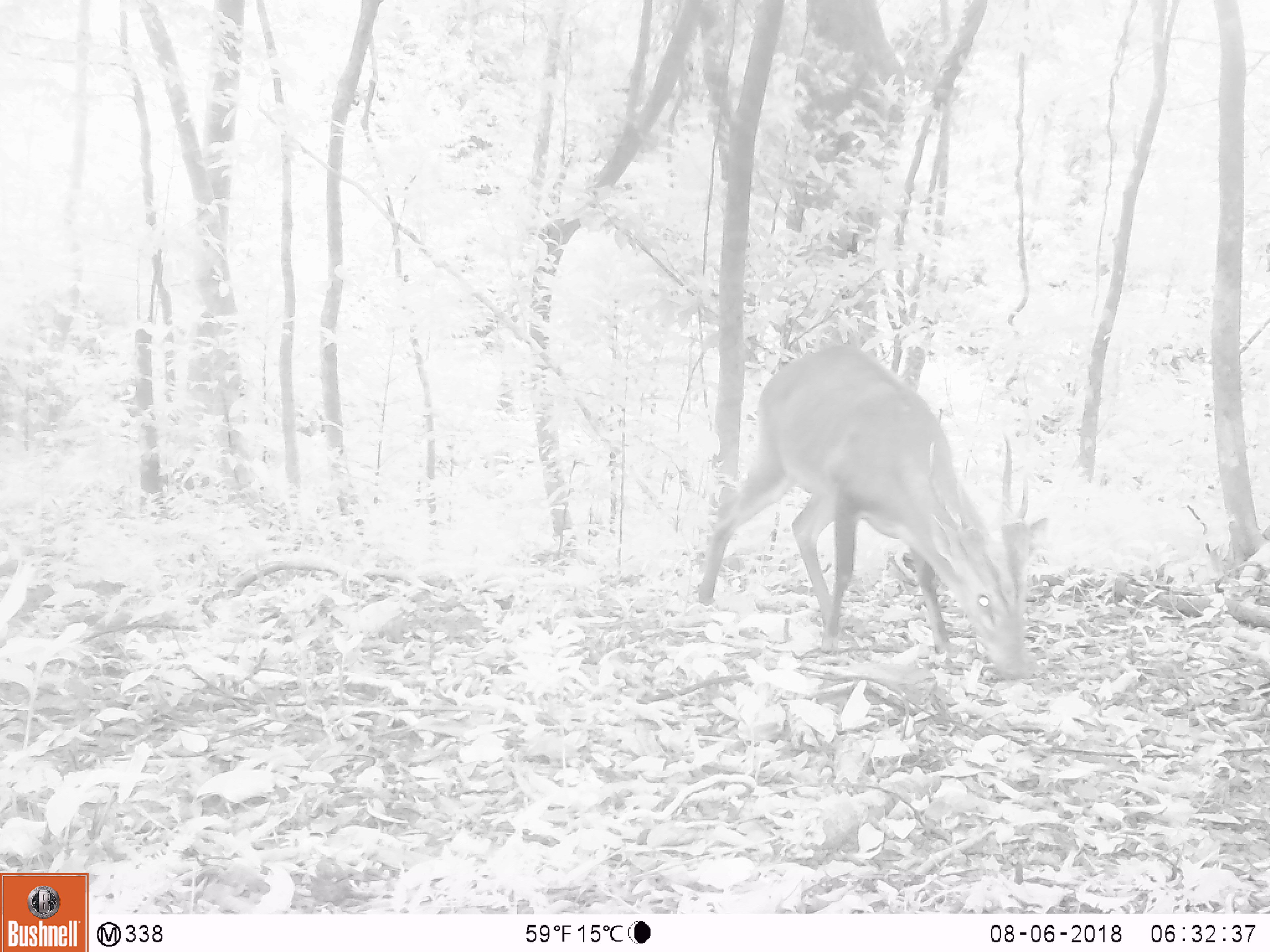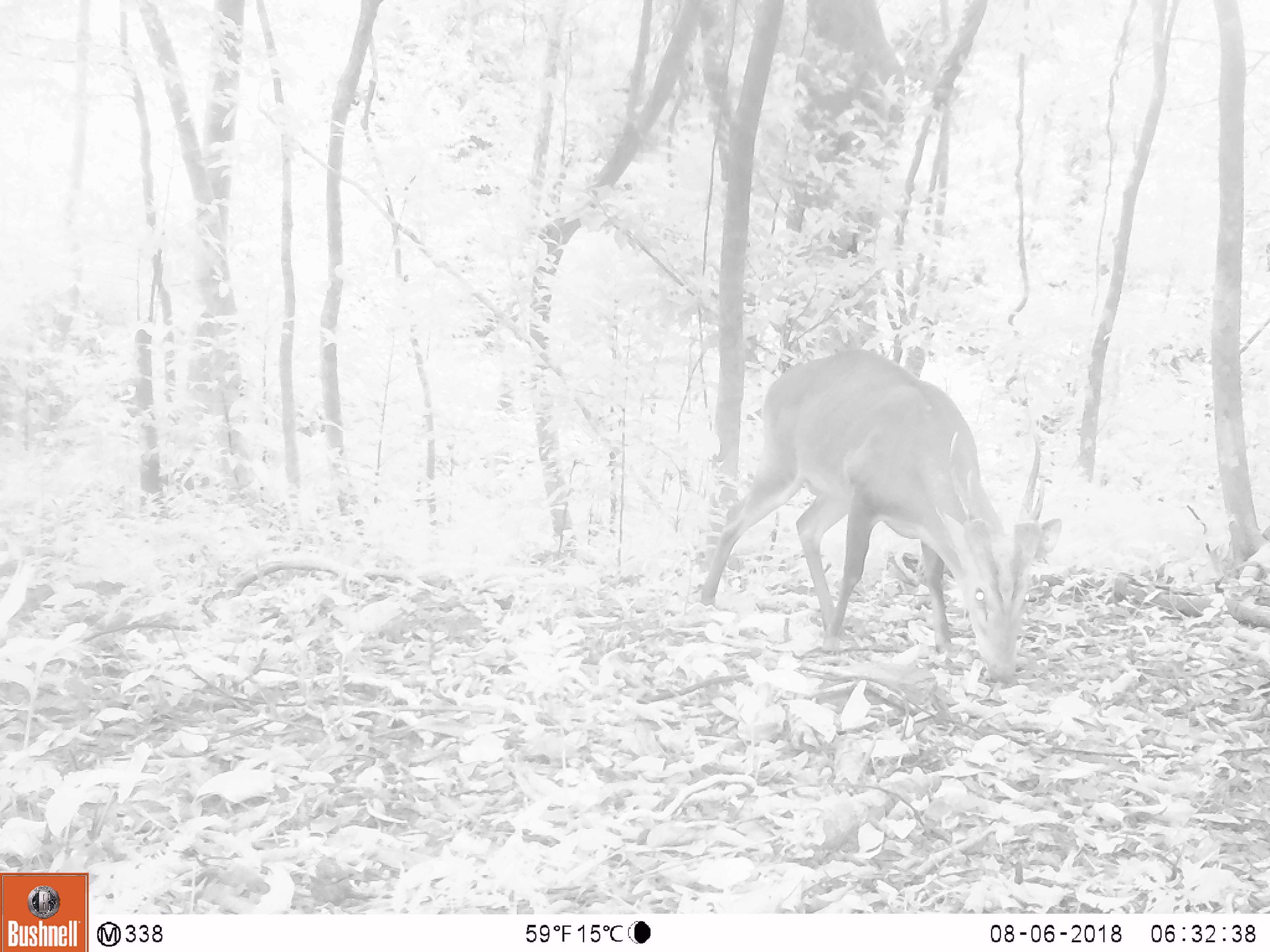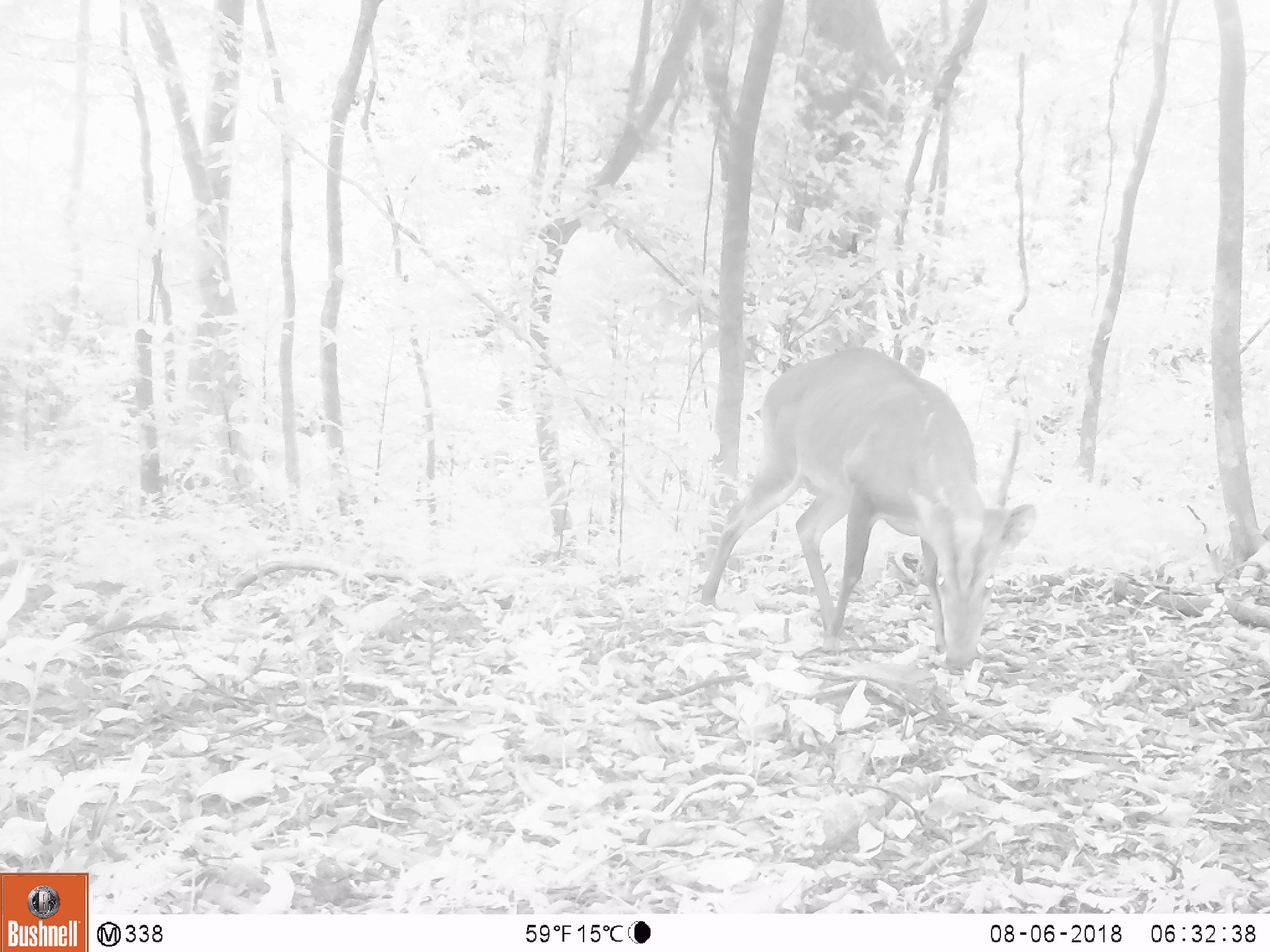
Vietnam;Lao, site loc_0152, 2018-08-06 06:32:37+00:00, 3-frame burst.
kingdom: Animalia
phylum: Chordata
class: Mammalia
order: Artiodactyla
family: Cervidae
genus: Muntiacus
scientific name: Muntiacus vuquangensis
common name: large-antlered muntjac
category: large antlered muntjac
Large antlered muntjac (large-antlered muntjac) (Muntiacus vuquangensis). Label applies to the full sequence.